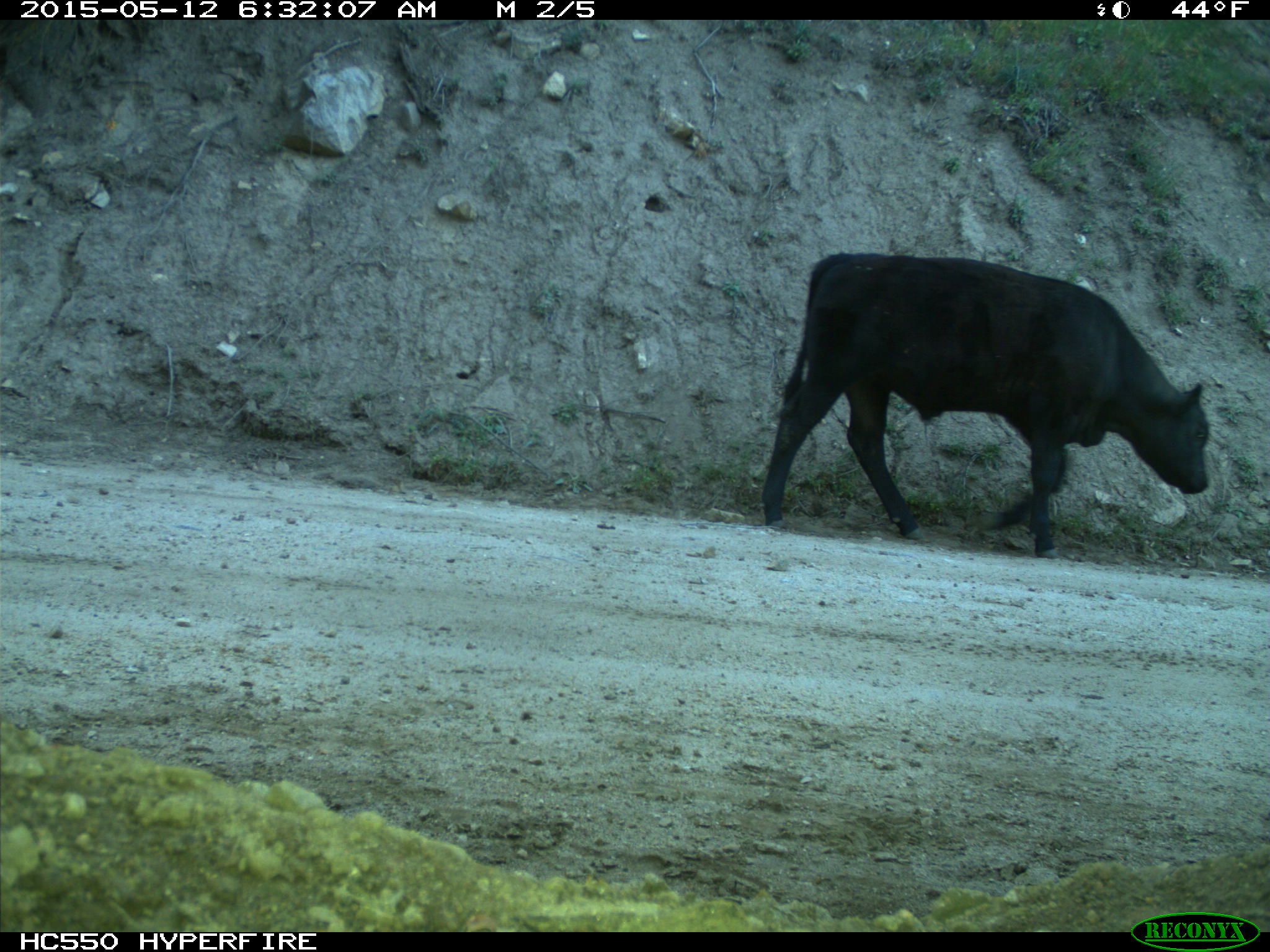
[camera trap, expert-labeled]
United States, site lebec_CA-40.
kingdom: Animalia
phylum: Chordata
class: Mammalia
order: Artiodactyla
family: Bovidae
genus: Bos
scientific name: Bos taurus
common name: domestic cow